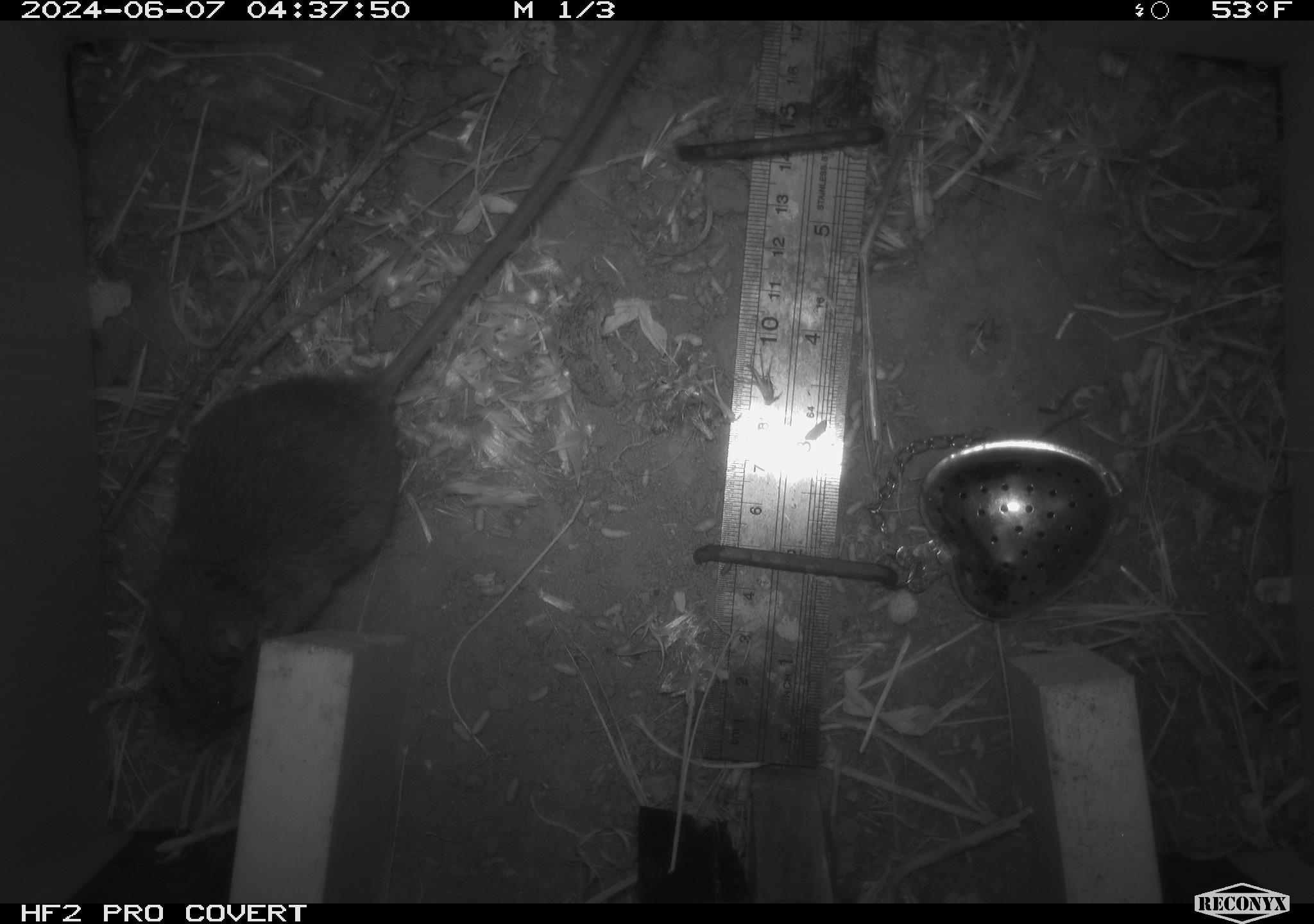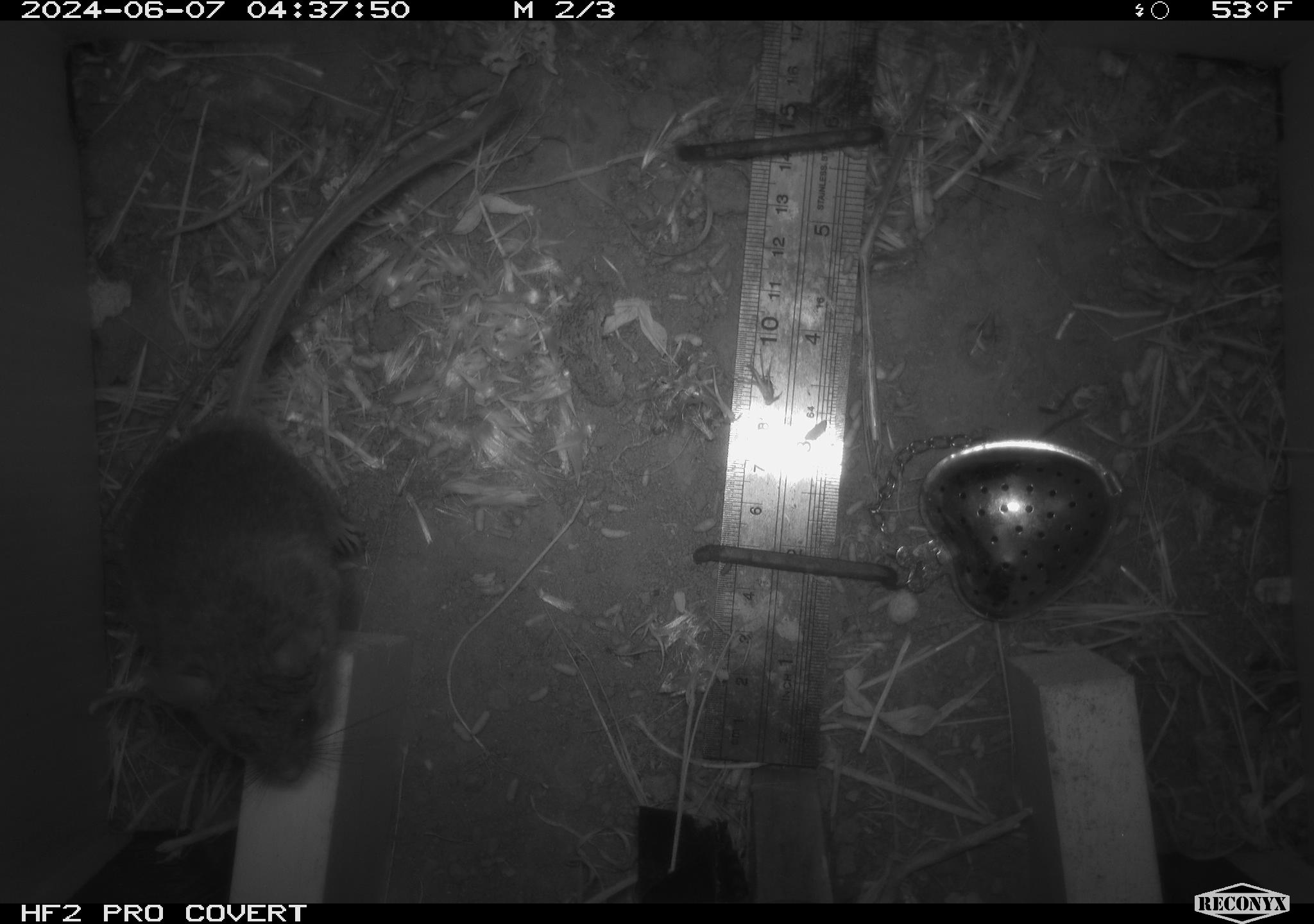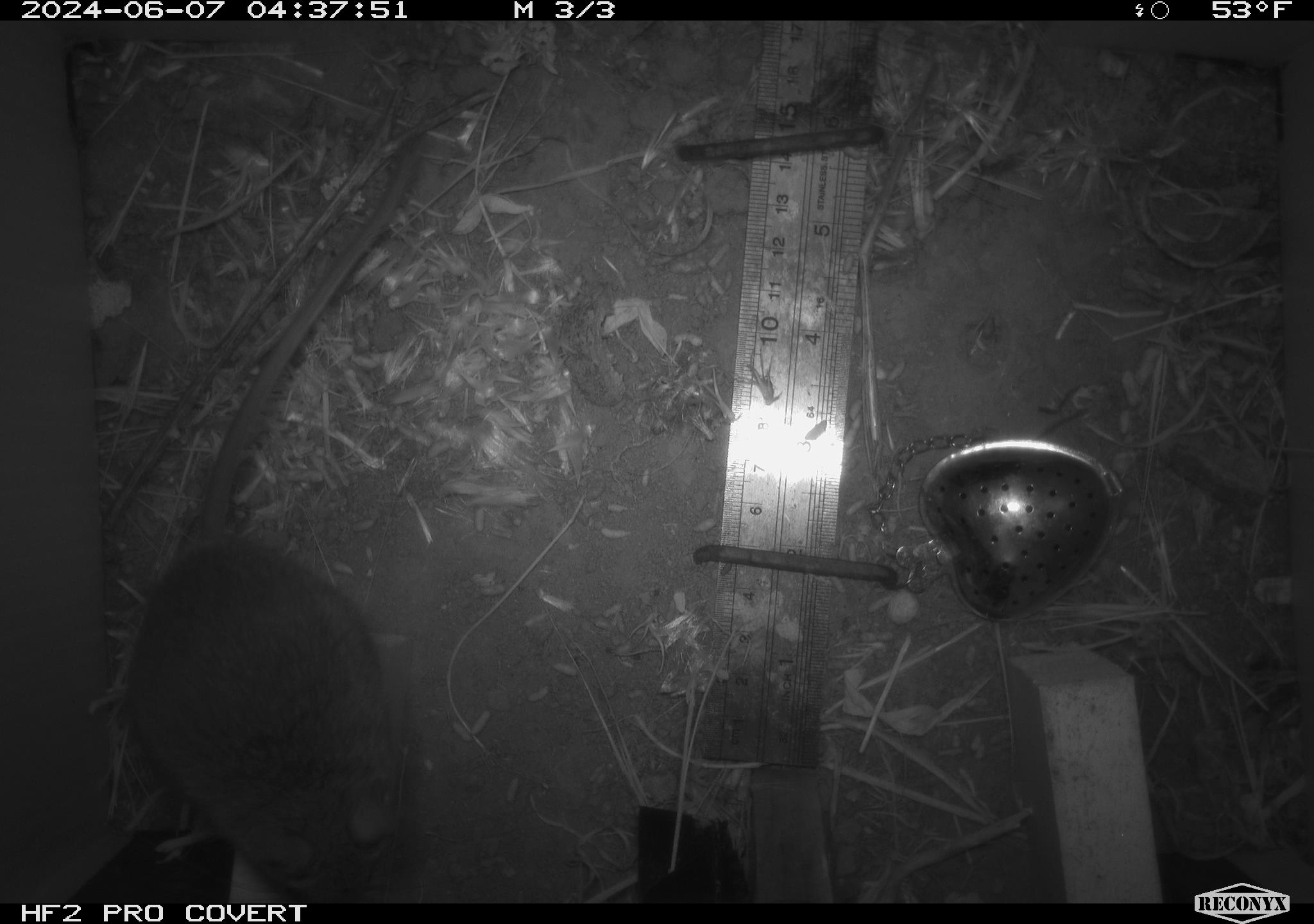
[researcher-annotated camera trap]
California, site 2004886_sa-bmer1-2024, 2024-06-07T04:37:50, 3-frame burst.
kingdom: Animalia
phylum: Chordata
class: Mammalia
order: Rodentia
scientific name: Rodentia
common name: mouse species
Mouse species (Rodentia).